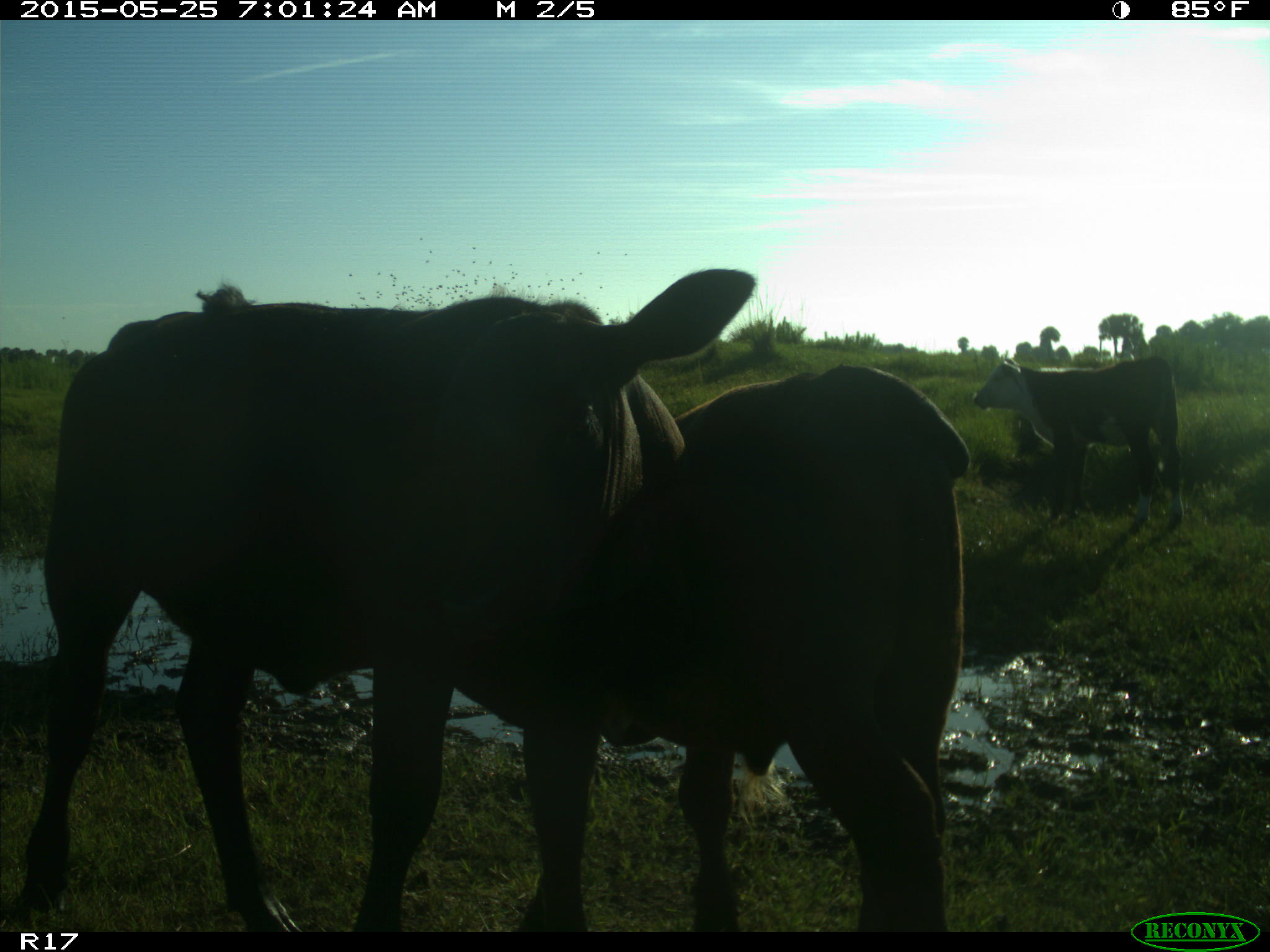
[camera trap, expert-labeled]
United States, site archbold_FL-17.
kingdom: Animalia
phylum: Chordata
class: Mammalia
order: Artiodactyla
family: Bovidae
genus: Bos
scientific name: Bos taurus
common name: domestic cow